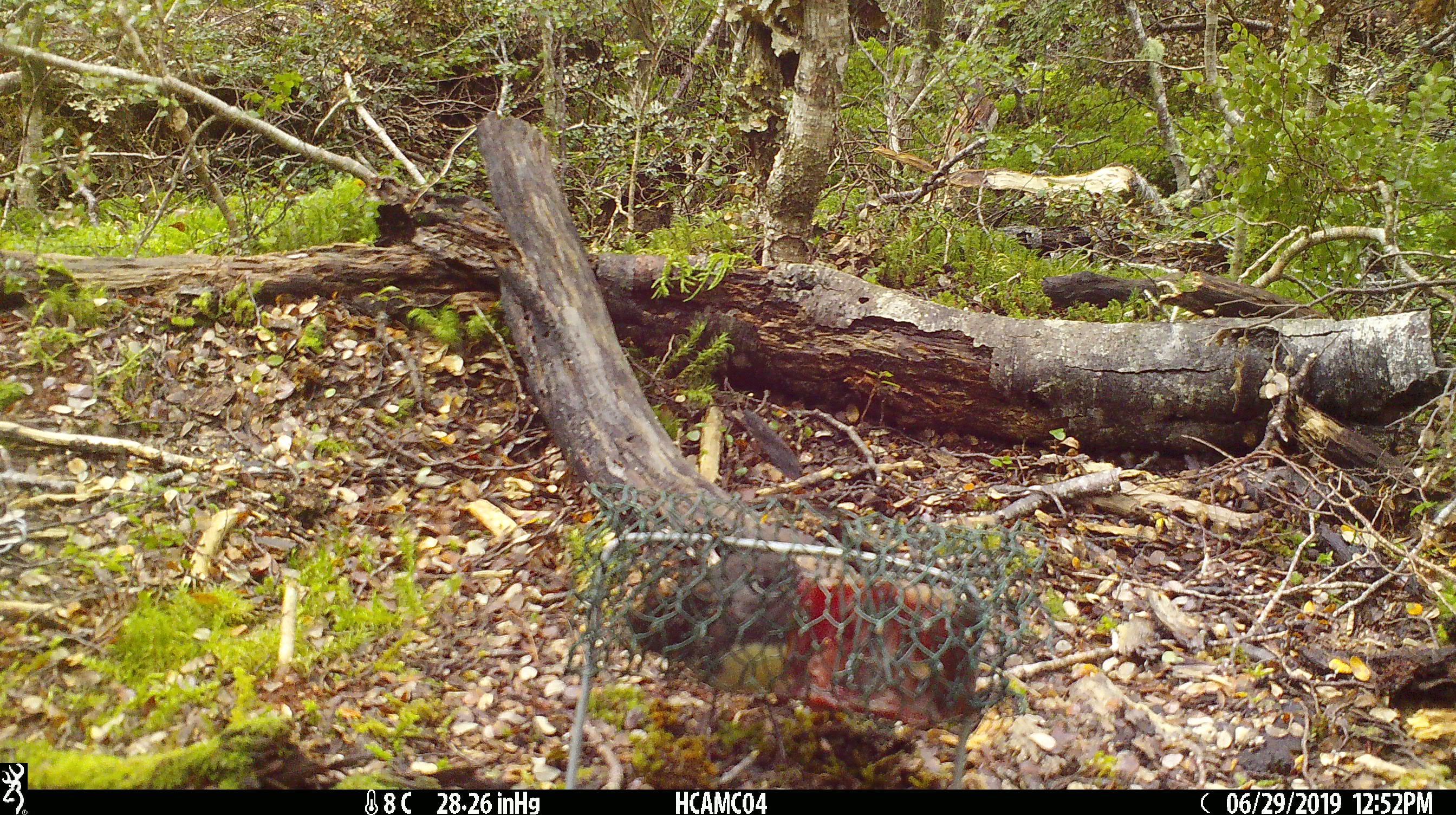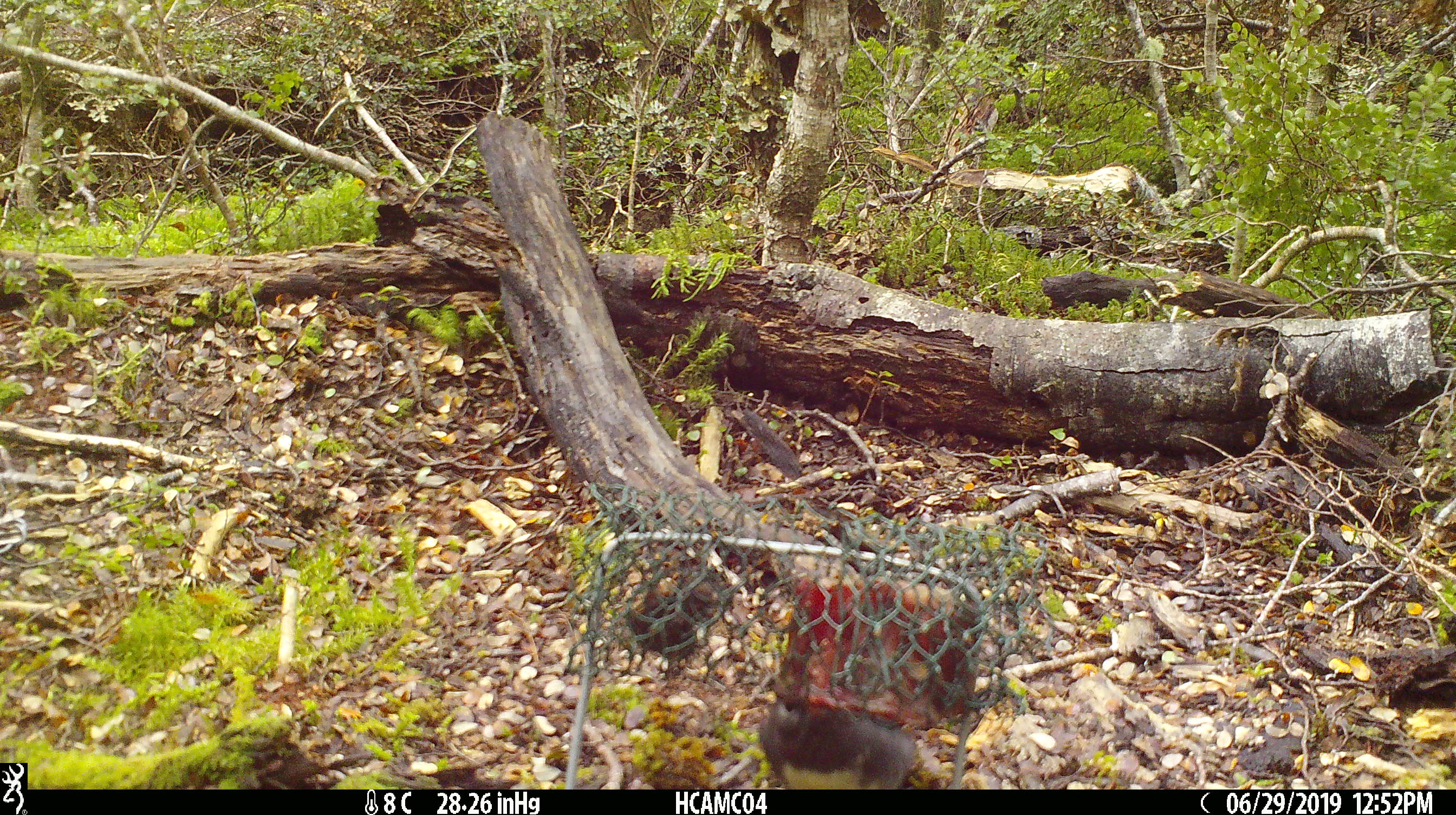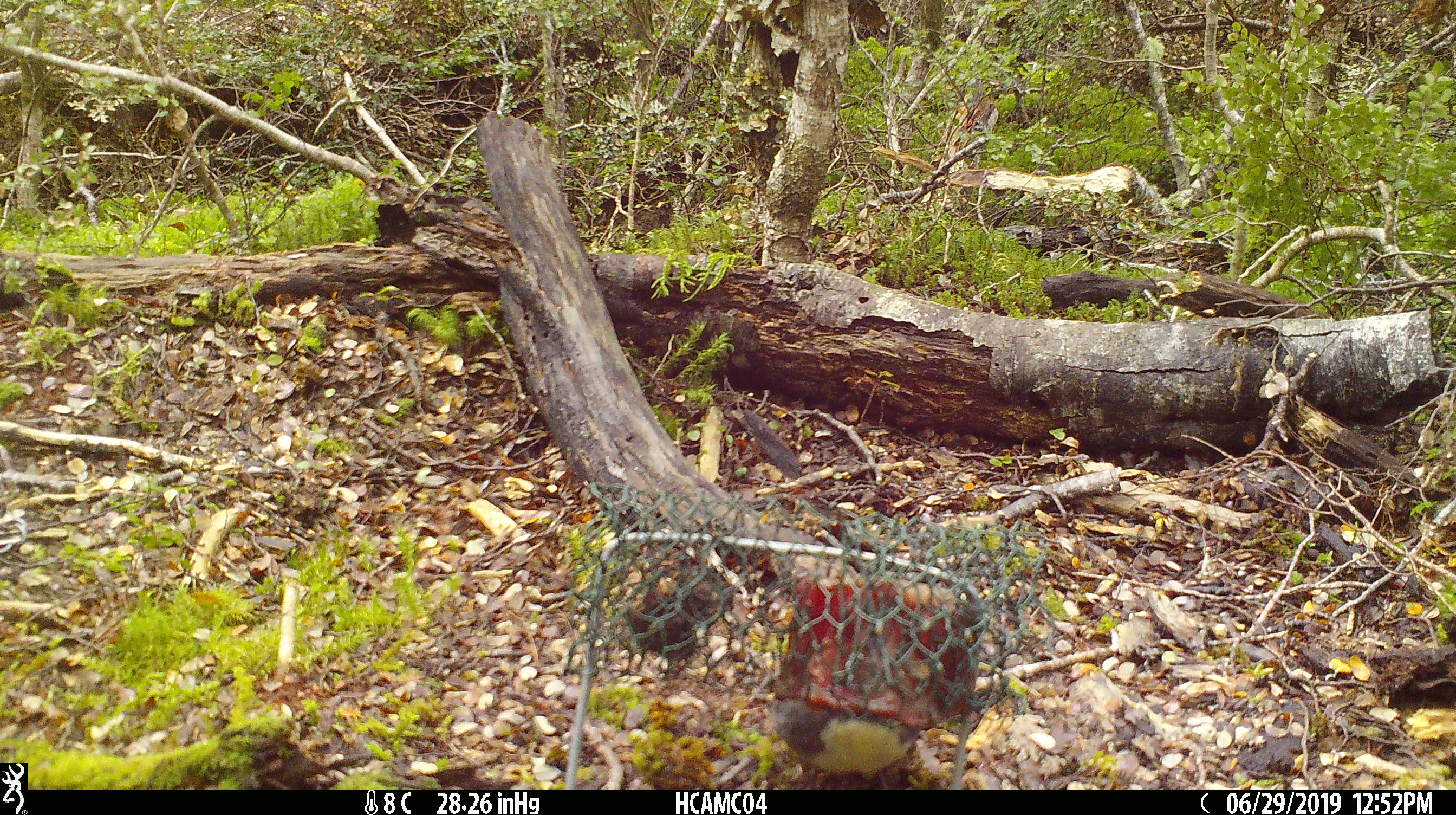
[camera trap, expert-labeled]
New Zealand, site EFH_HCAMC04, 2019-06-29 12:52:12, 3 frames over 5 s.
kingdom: Animalia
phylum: Chordata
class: Aves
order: Passeriformes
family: Petroicidae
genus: Petroica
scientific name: Petroica australis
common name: new zealand robin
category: robin